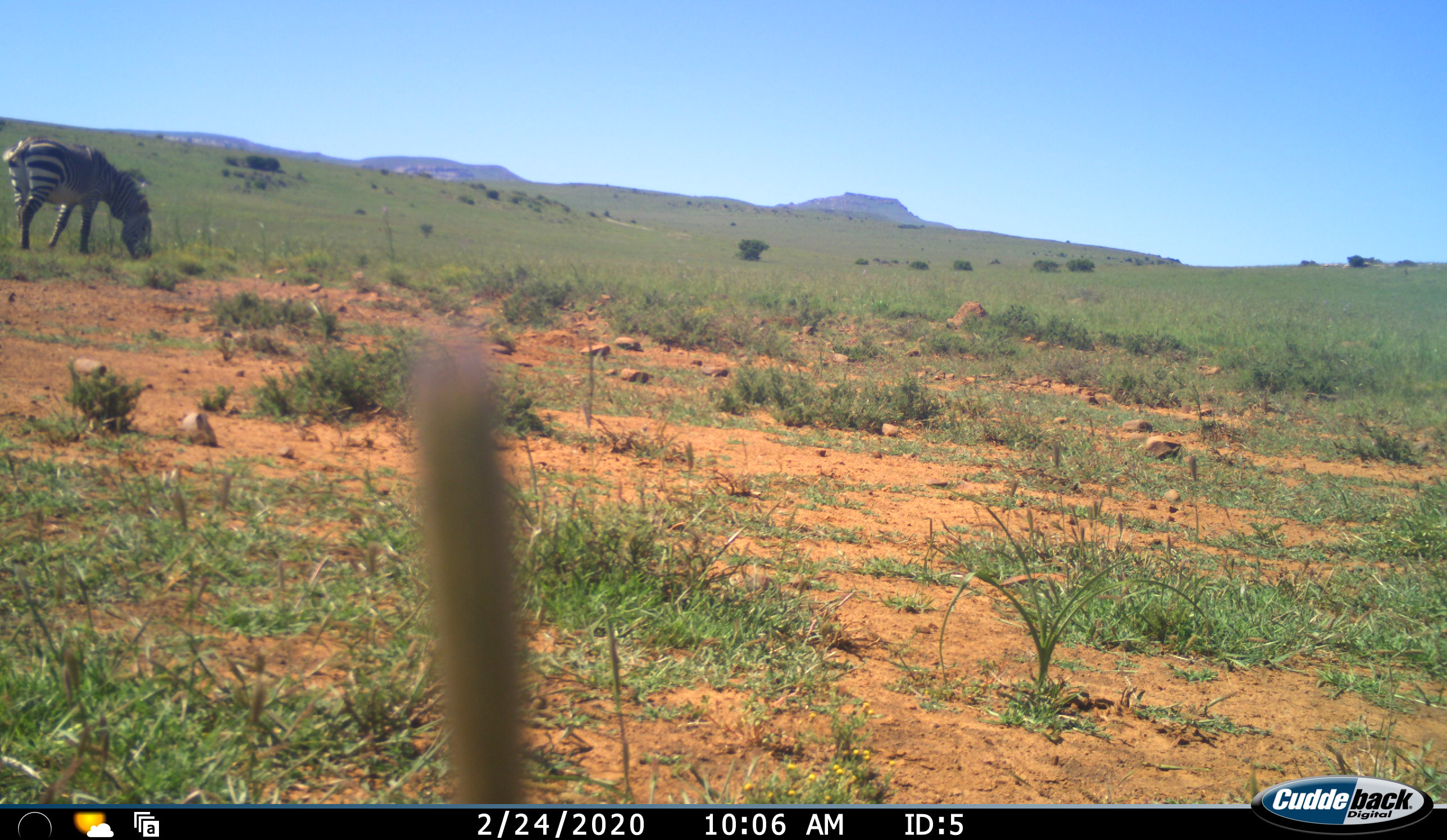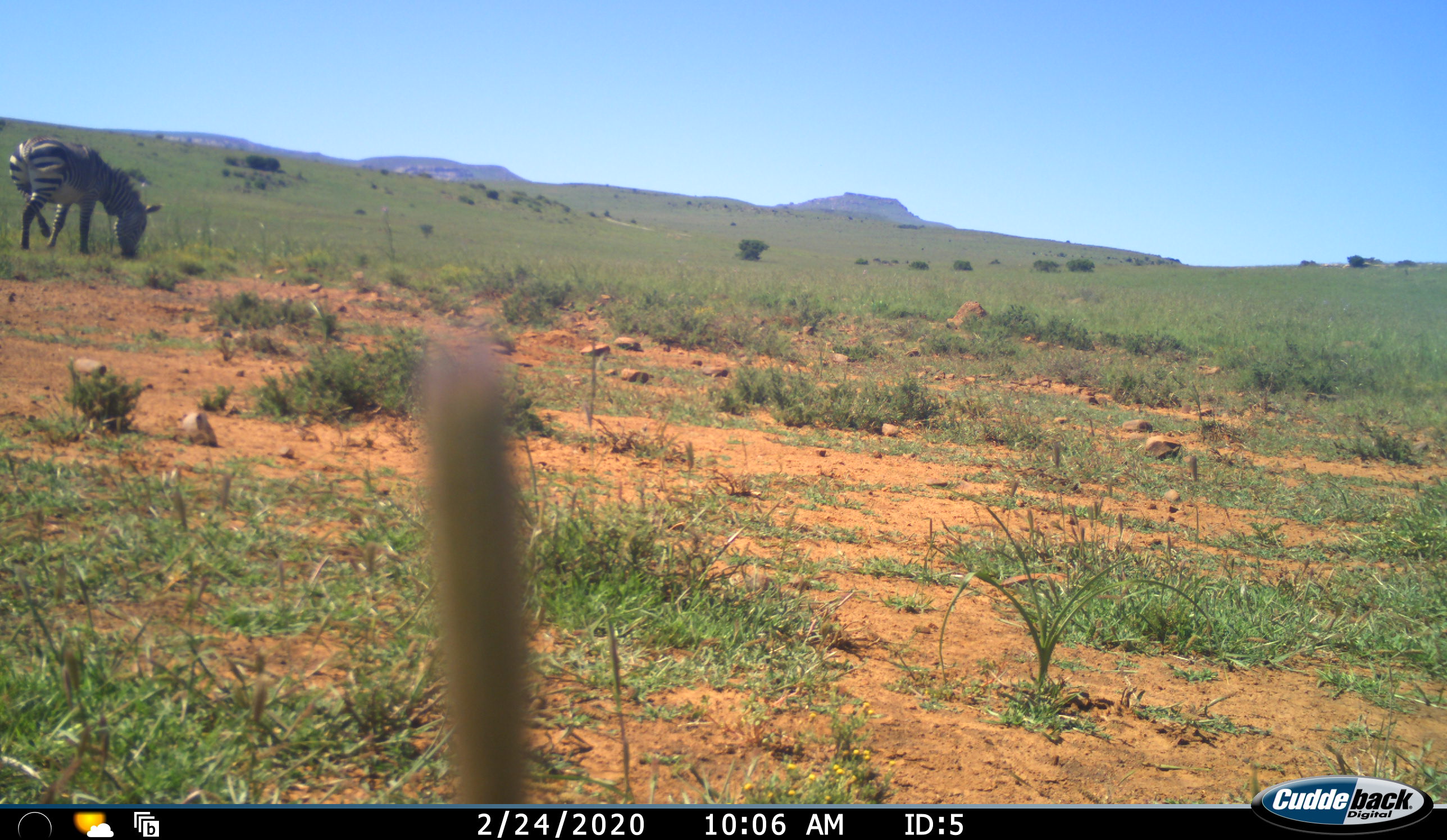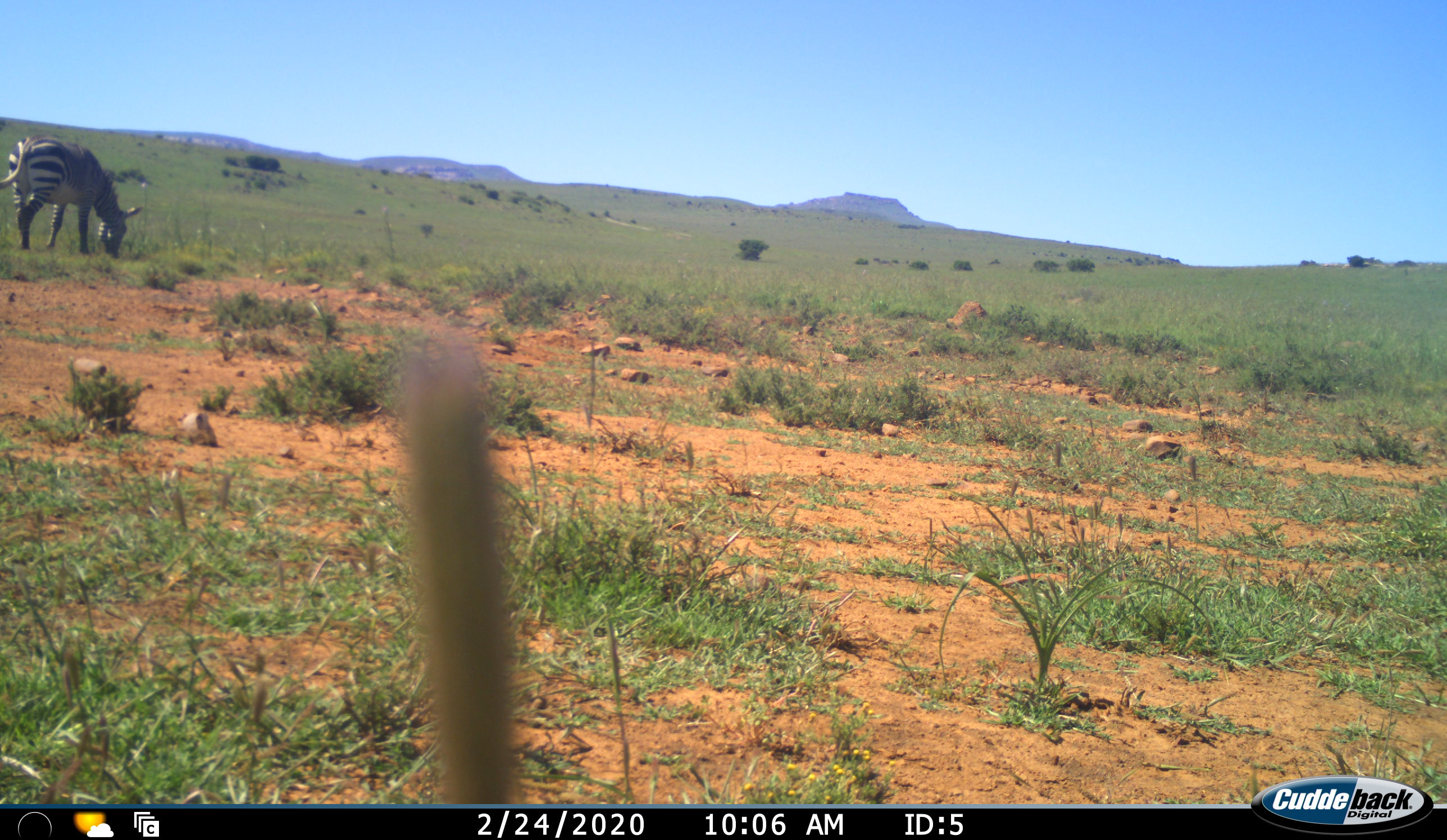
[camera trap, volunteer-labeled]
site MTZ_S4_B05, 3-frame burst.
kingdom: Animalia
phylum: Chordata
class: Mammalia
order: Perissodactyla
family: Equidae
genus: Equus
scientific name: Equus zebra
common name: mountain zebra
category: zebramountain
Zebramountain (mountain zebra) (Equus zebra), count 1. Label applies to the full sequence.